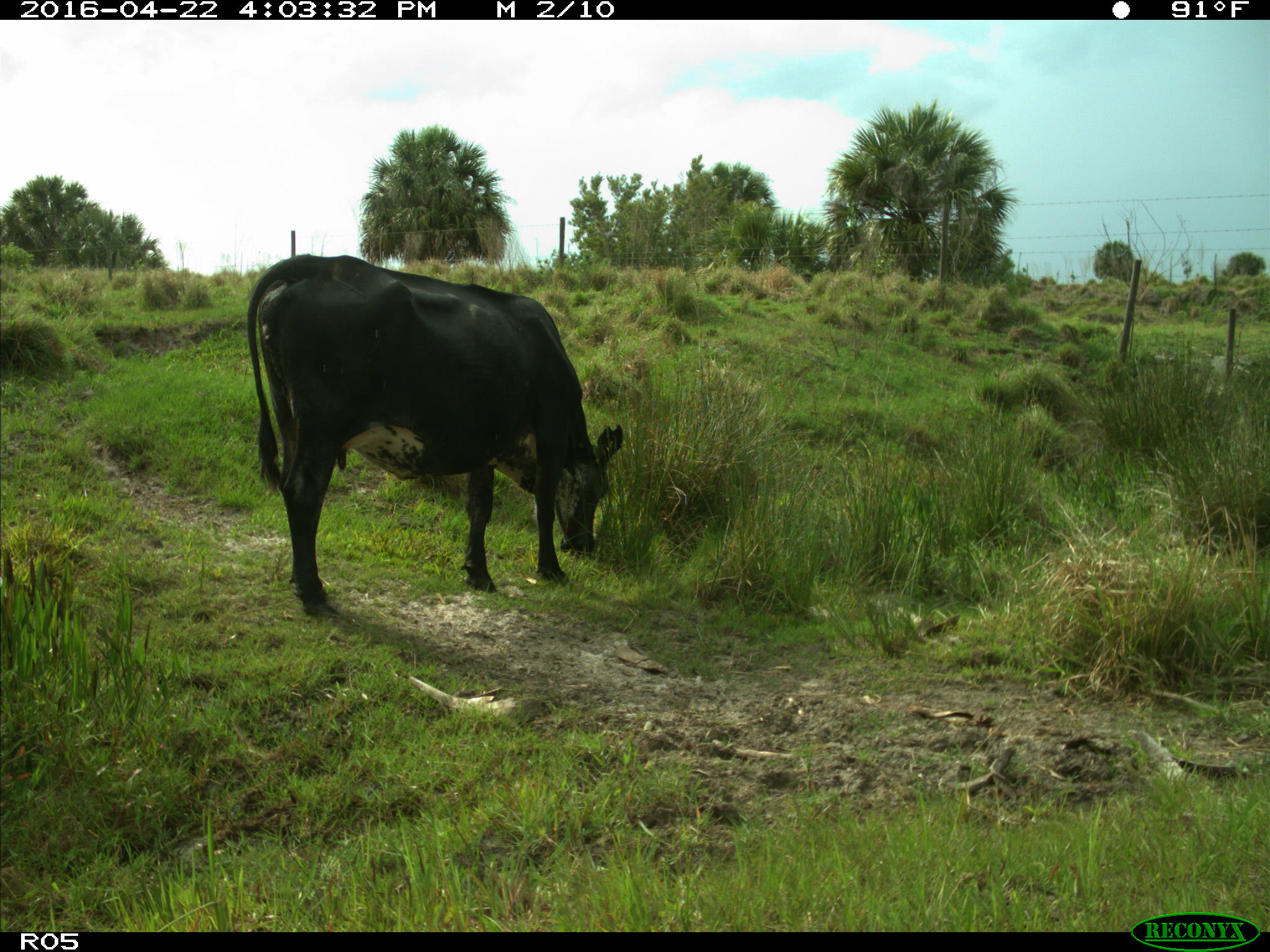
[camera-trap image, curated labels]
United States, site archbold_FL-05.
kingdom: Animalia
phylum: Chordata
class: Mammalia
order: Artiodactyla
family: Bovidae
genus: Bos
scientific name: Bos taurus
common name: domestic cow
Bos taurus (domestic cow).